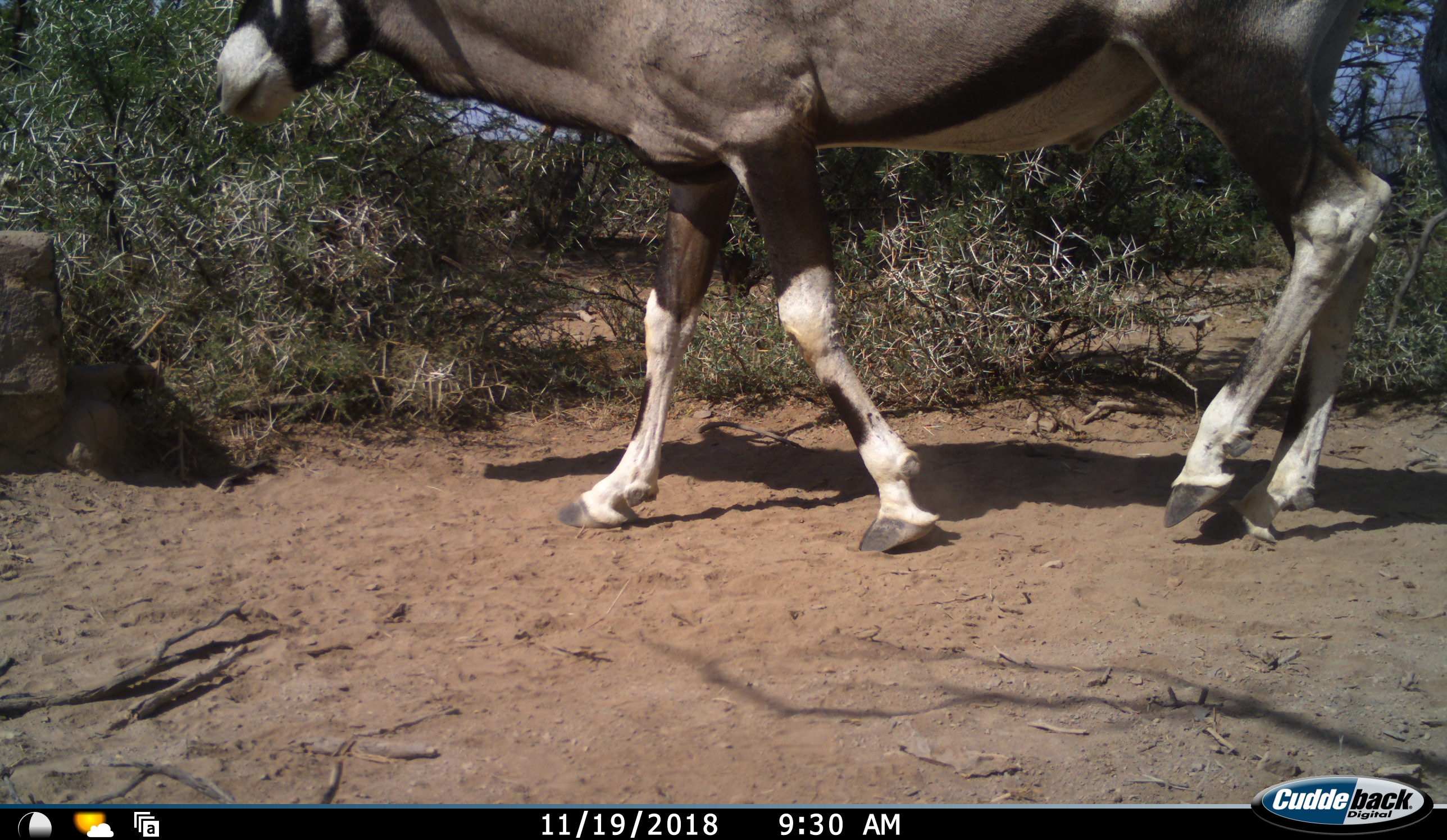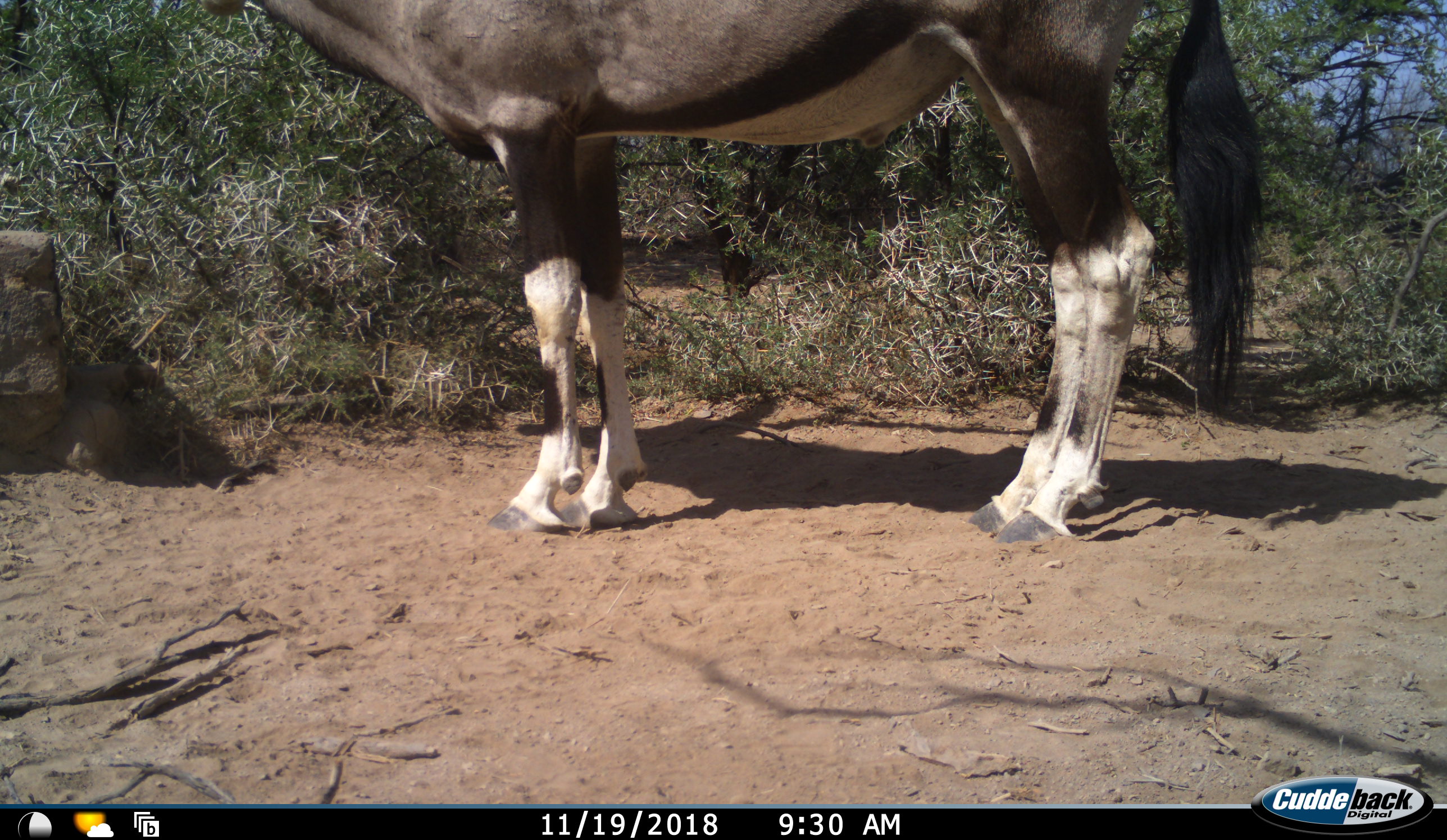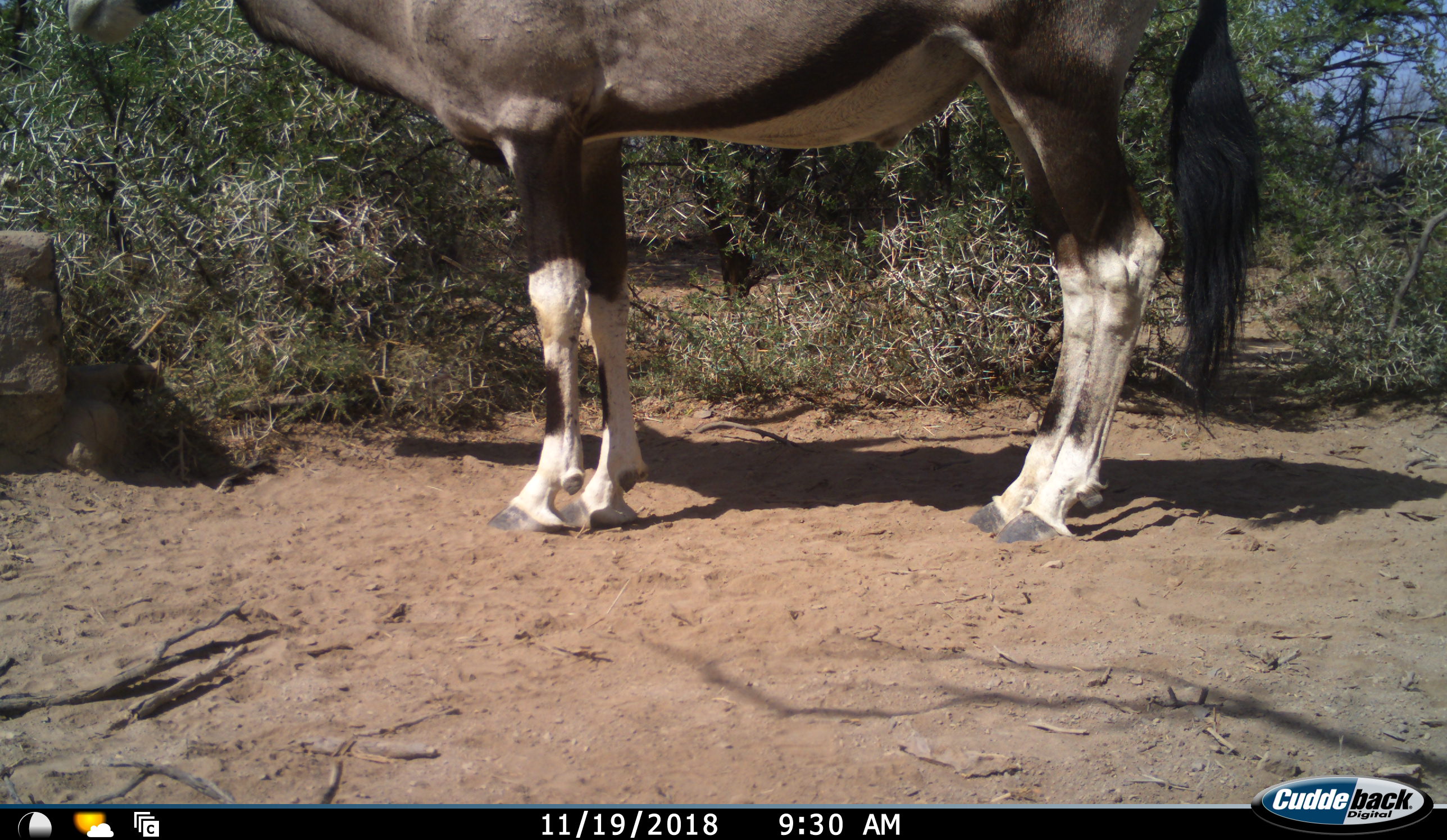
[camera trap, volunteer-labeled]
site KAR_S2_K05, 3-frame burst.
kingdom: Animalia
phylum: Chordata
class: Mammalia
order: Artiodactyla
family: Bovidae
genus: Oryx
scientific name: Oryx gazella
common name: gemsbok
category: oryx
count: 1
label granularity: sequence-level